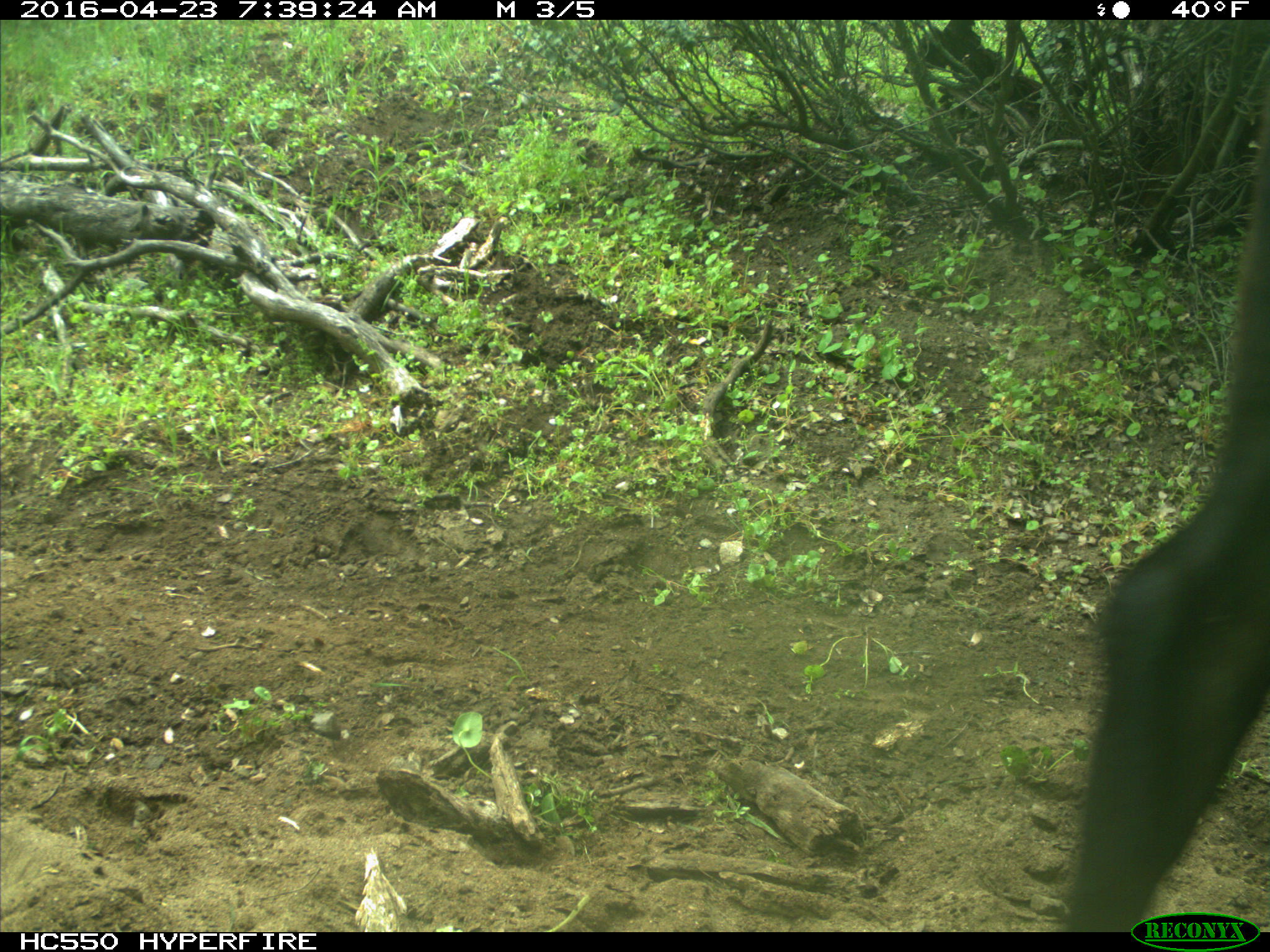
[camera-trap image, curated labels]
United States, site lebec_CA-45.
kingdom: Animalia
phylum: Chordata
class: Mammalia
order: Artiodactyla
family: Bovidae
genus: Bos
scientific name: Bos taurus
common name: domestic cow